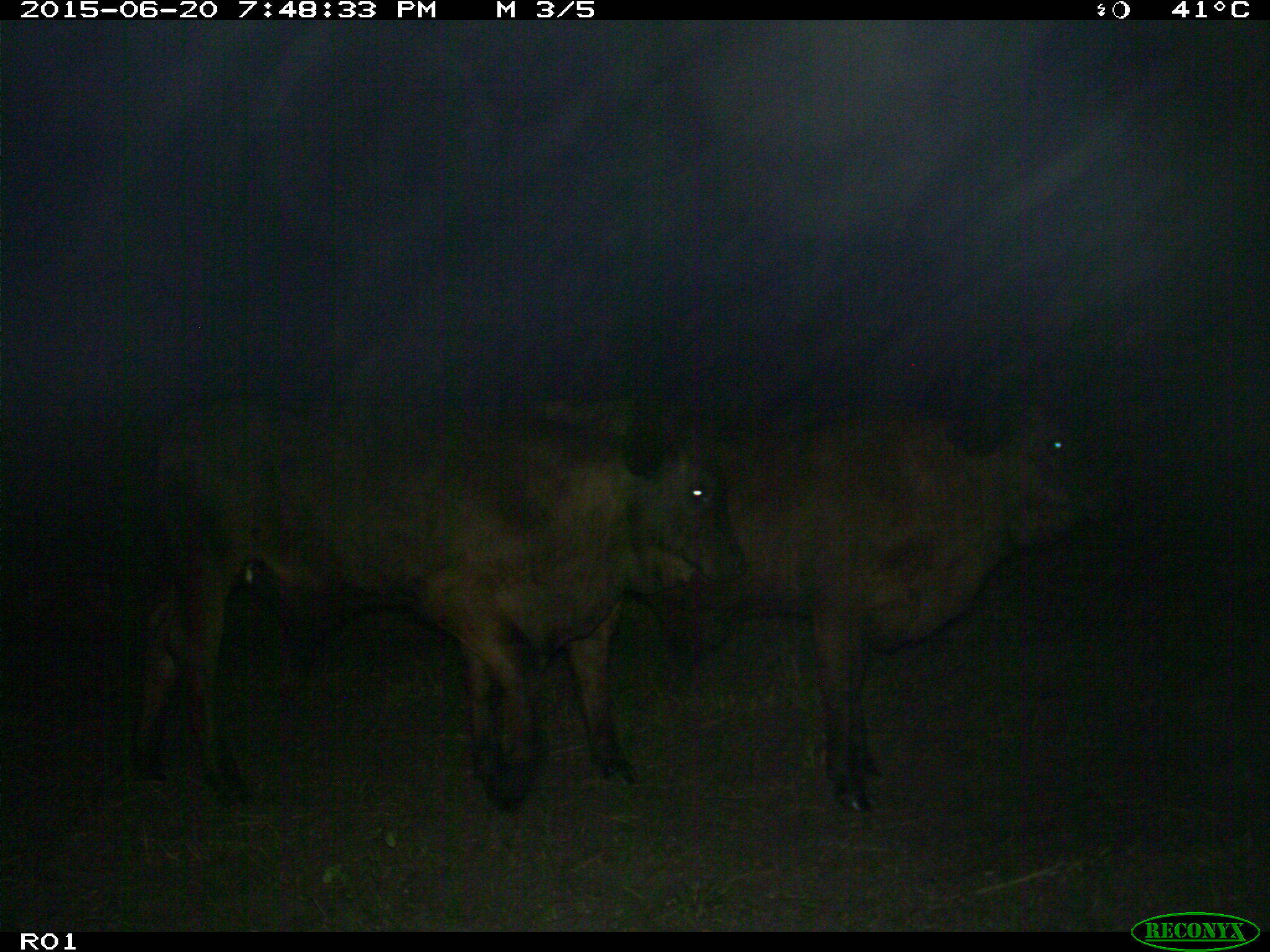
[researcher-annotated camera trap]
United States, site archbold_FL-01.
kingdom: Animalia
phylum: Chordata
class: Mammalia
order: Artiodactyla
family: Bovidae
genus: Bos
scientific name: Bos taurus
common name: domestic cow